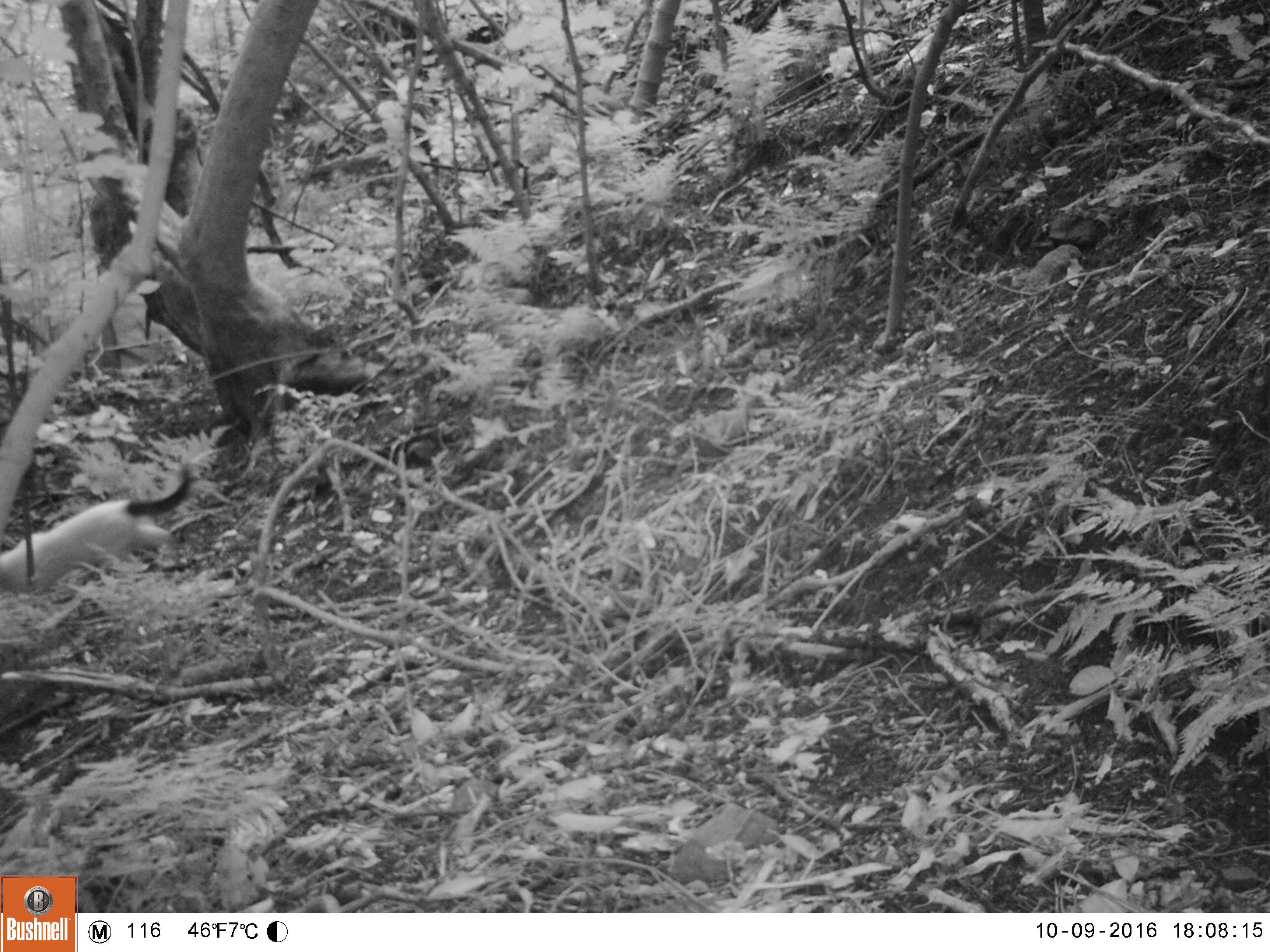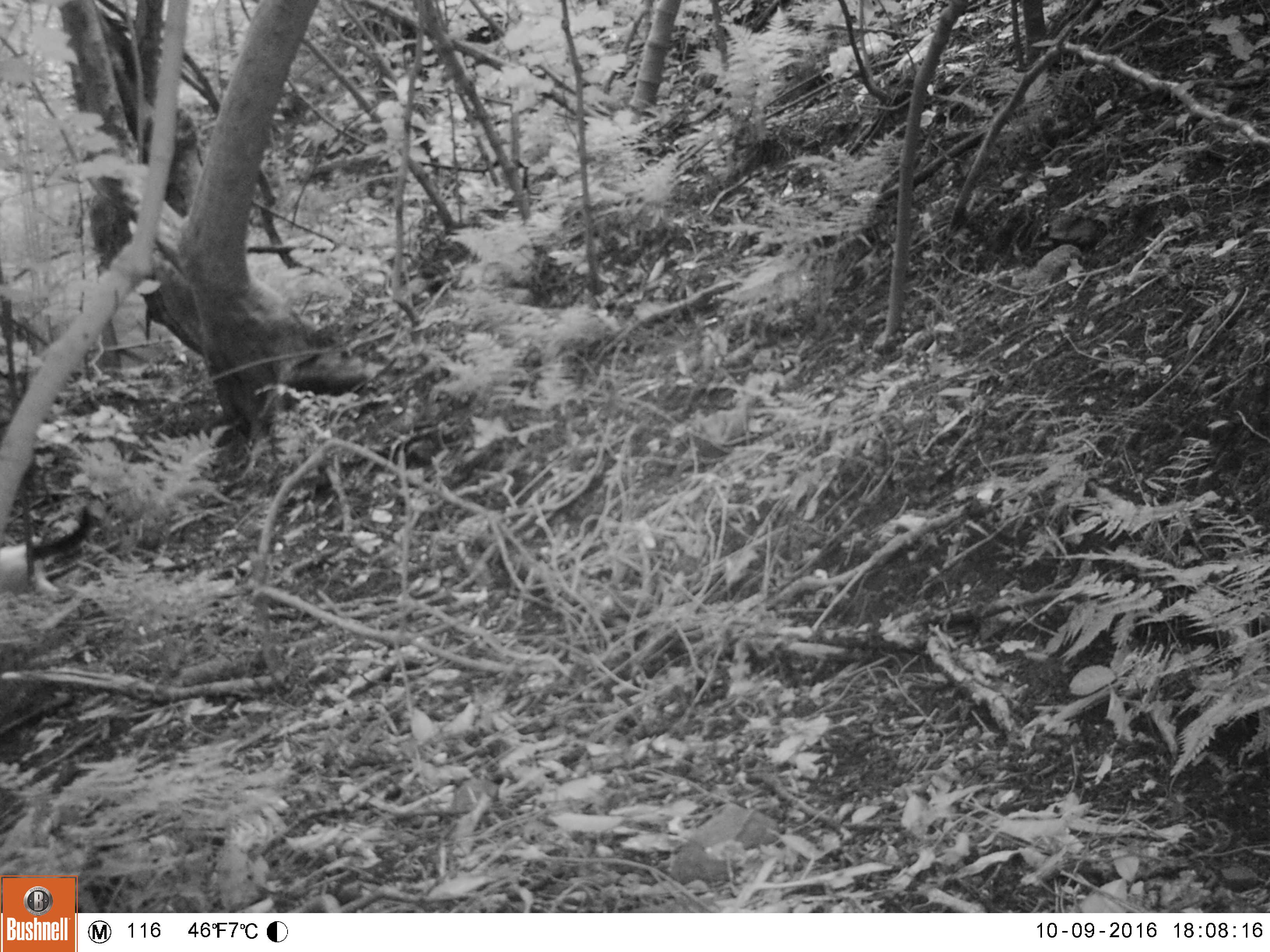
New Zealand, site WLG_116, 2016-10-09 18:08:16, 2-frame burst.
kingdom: Animalia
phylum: Chordata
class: Mammalia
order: Carnivora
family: Felidae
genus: Felis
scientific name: Felis catus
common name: domestic cat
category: cat